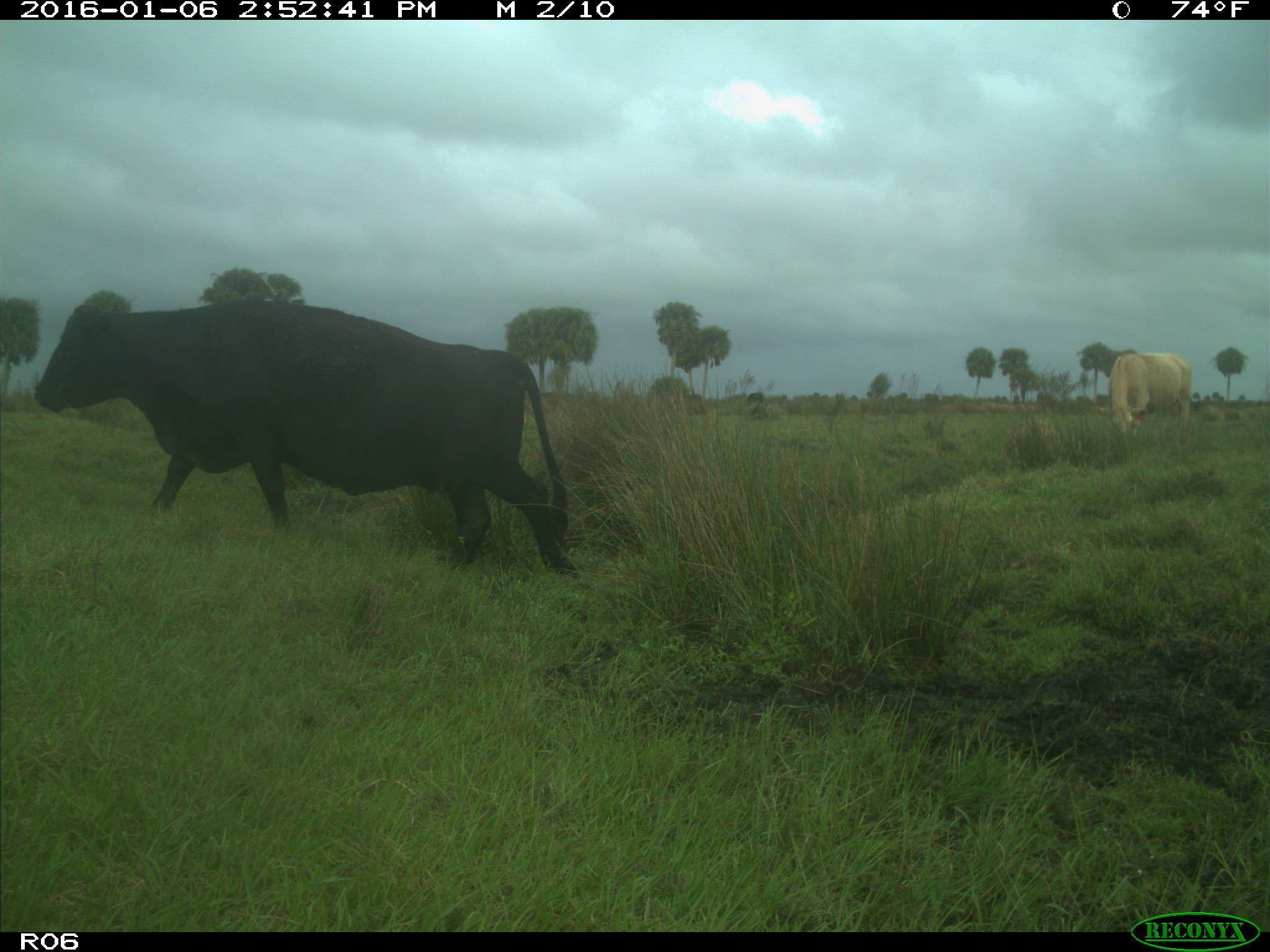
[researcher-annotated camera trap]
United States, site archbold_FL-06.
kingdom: Animalia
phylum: Chordata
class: Mammalia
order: Artiodactyla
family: Bovidae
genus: Bos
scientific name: Bos taurus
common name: domestic cow